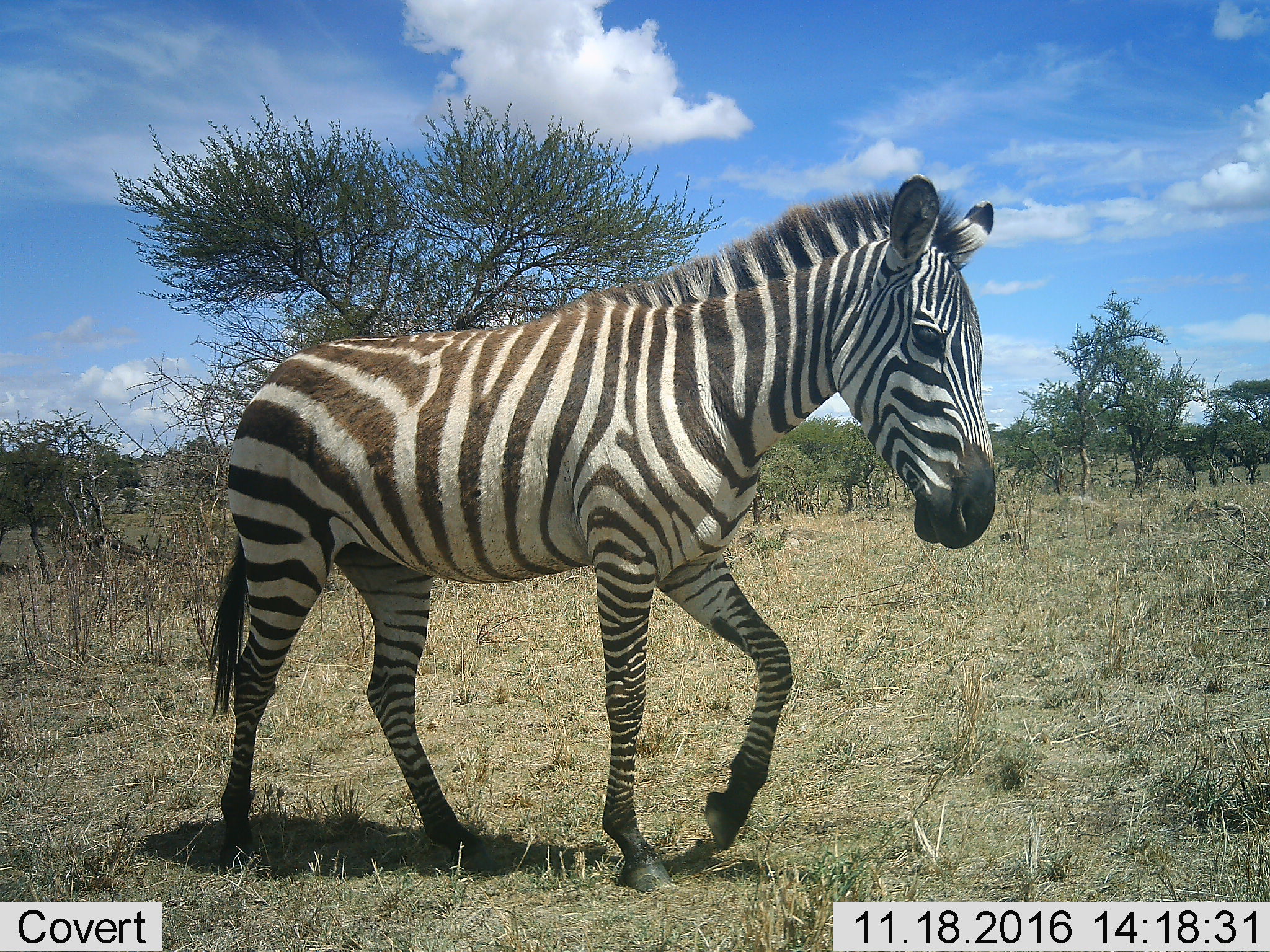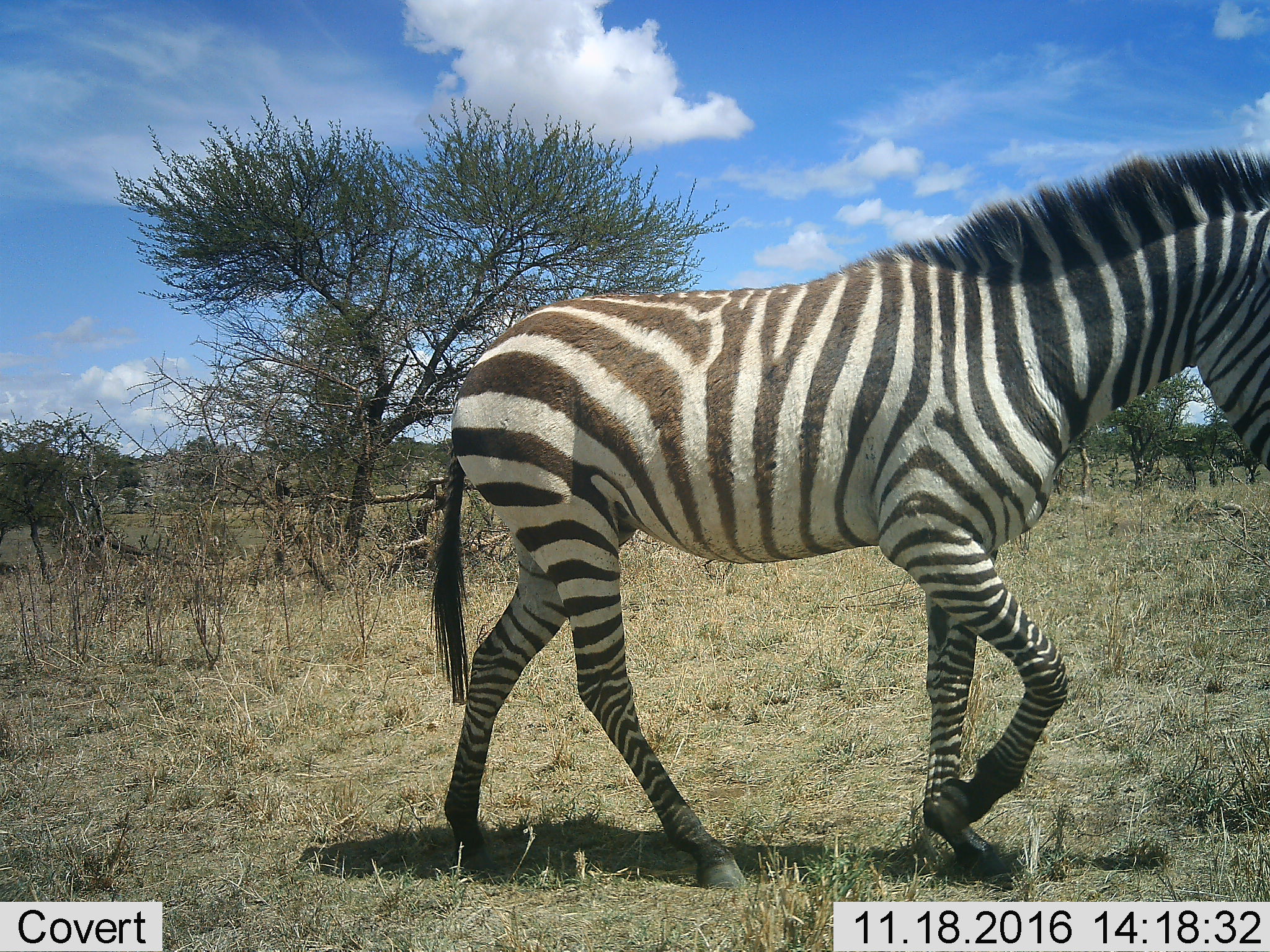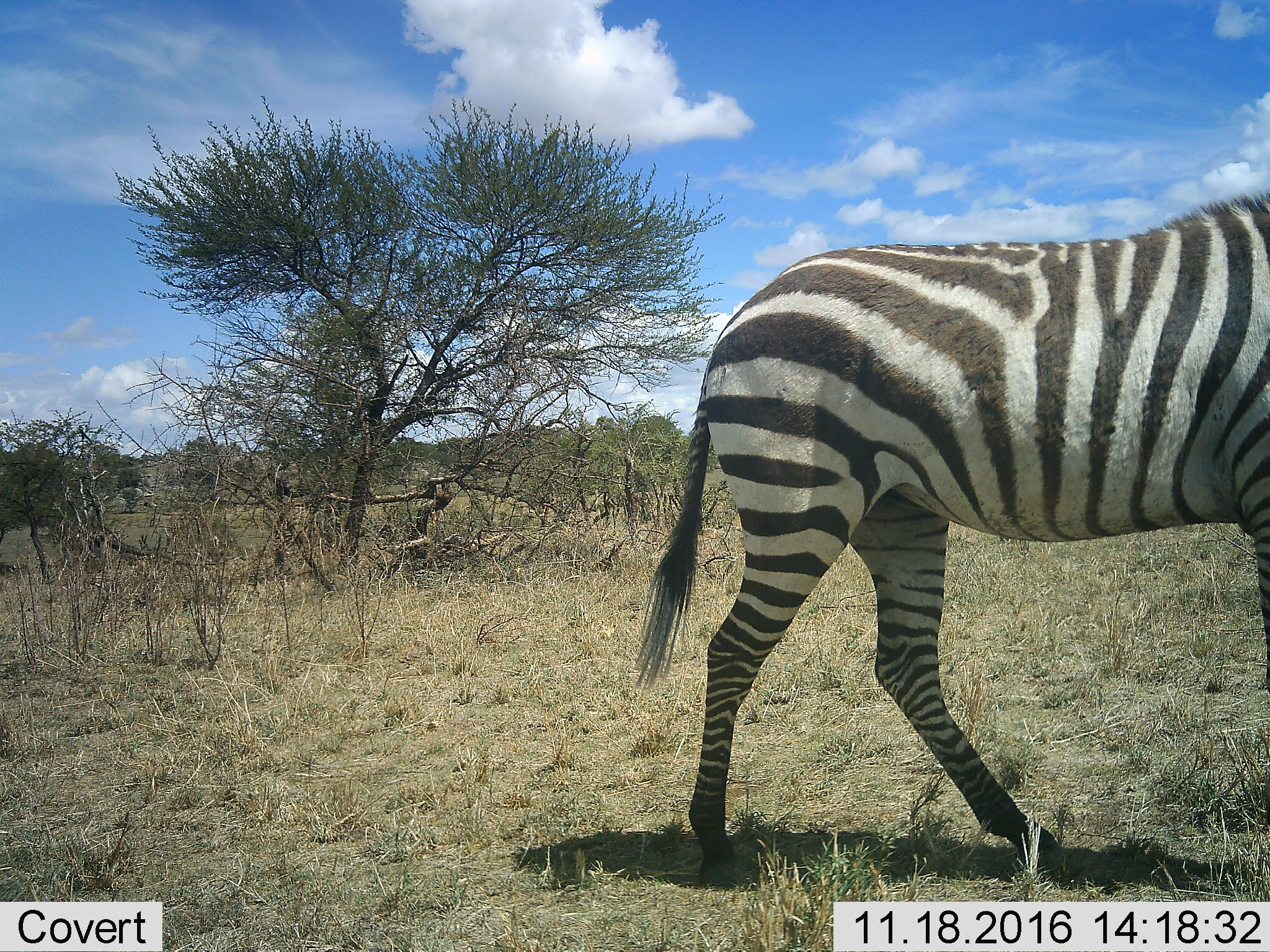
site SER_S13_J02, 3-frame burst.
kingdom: Animalia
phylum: Chordata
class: Mammalia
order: Perissodactyla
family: Equidae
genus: Equus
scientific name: Equus quagga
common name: plains zebra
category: zebraplains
Zebraplains (plains zebra) (Equus quagga), count 1. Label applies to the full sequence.